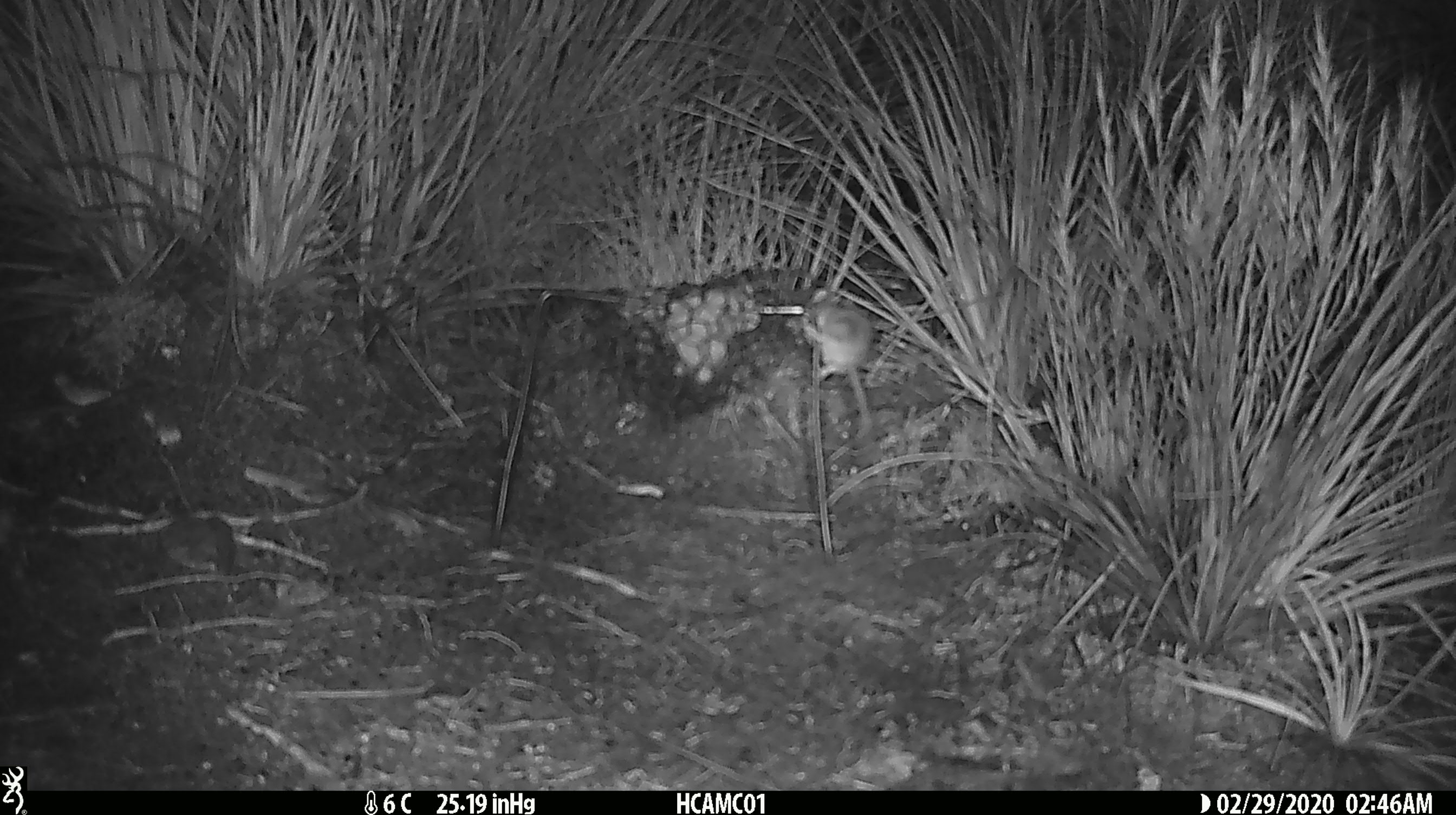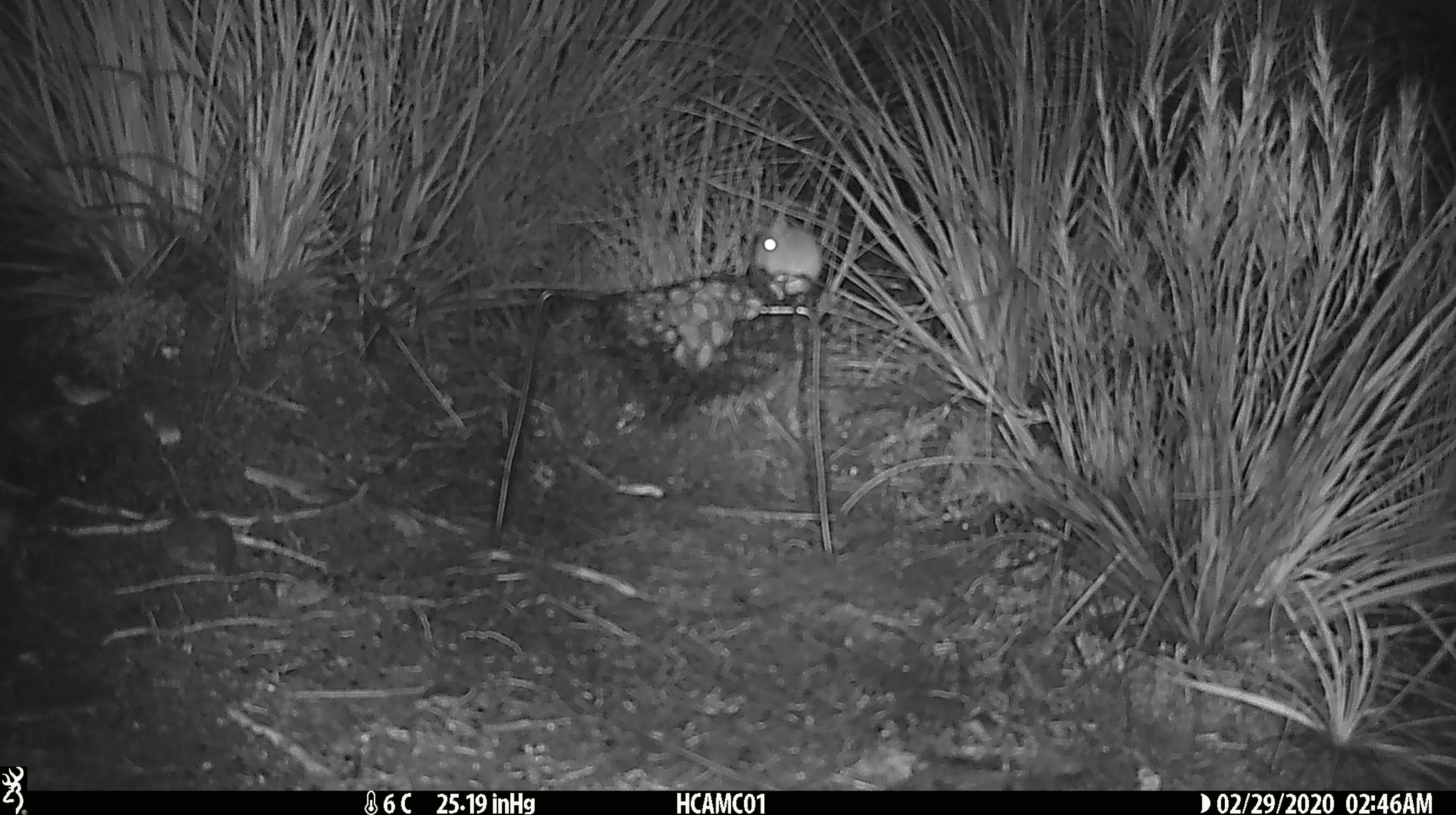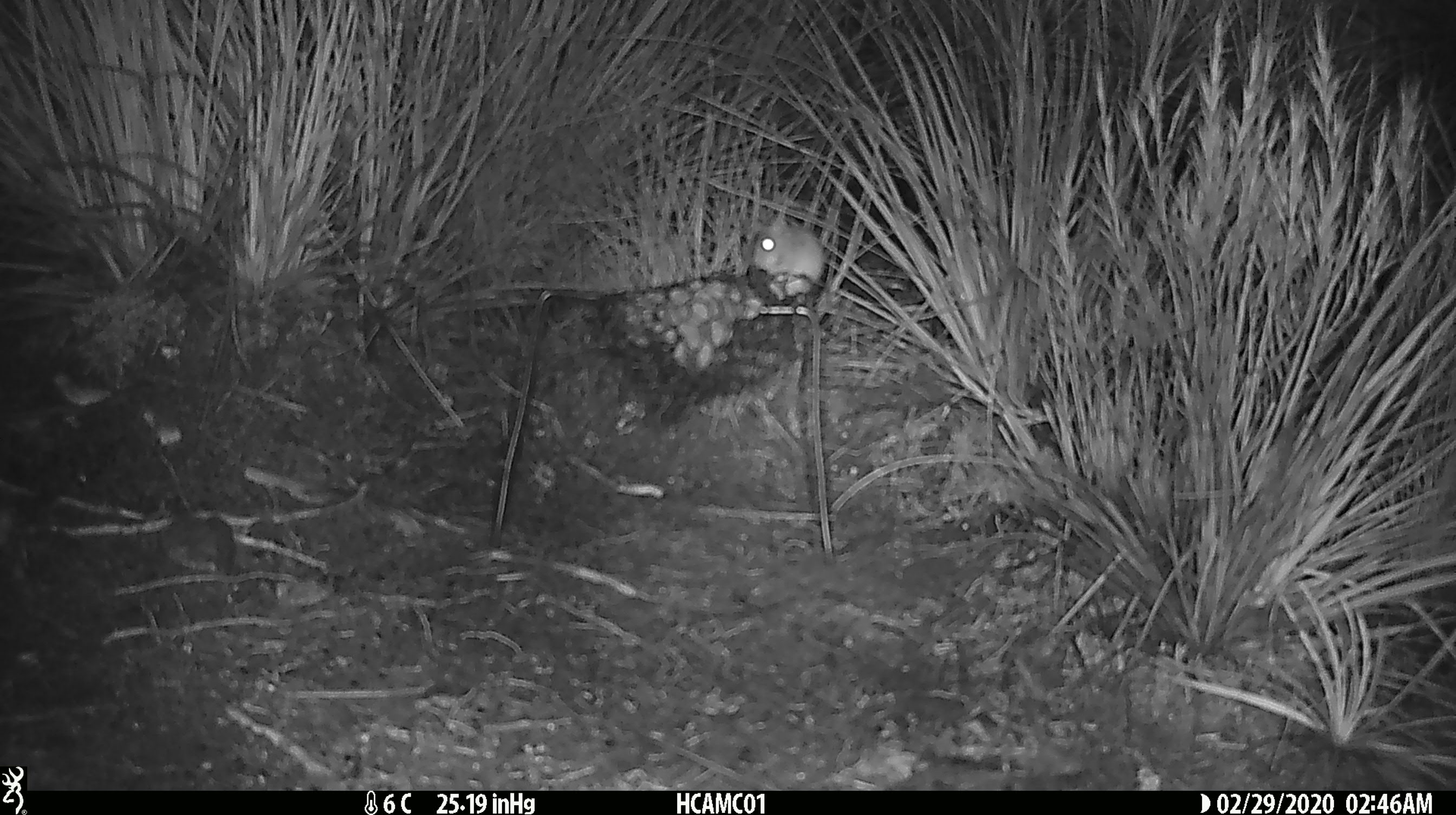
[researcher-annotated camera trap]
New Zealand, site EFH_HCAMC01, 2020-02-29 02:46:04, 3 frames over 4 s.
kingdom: Animalia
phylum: Chordata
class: Mammalia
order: Rodentia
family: Muridae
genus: Mus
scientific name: Mus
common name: mouse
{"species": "mouse (Mus)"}